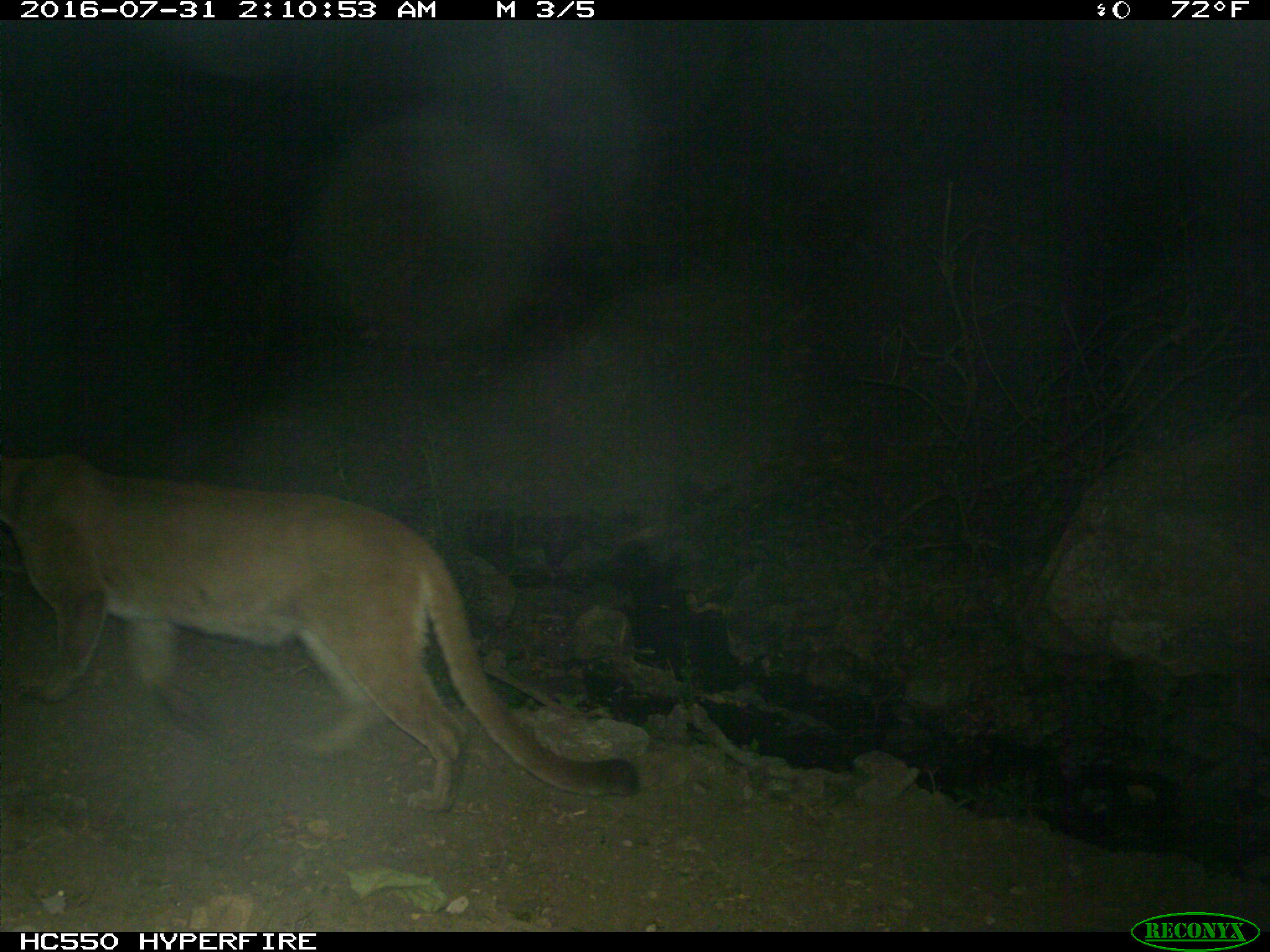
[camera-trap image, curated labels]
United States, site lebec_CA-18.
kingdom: Animalia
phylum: Chordata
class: Mammalia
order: Carnivora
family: Felidae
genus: Puma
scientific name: Puma concolor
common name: mountain lion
Puma concolor (mountain lion).